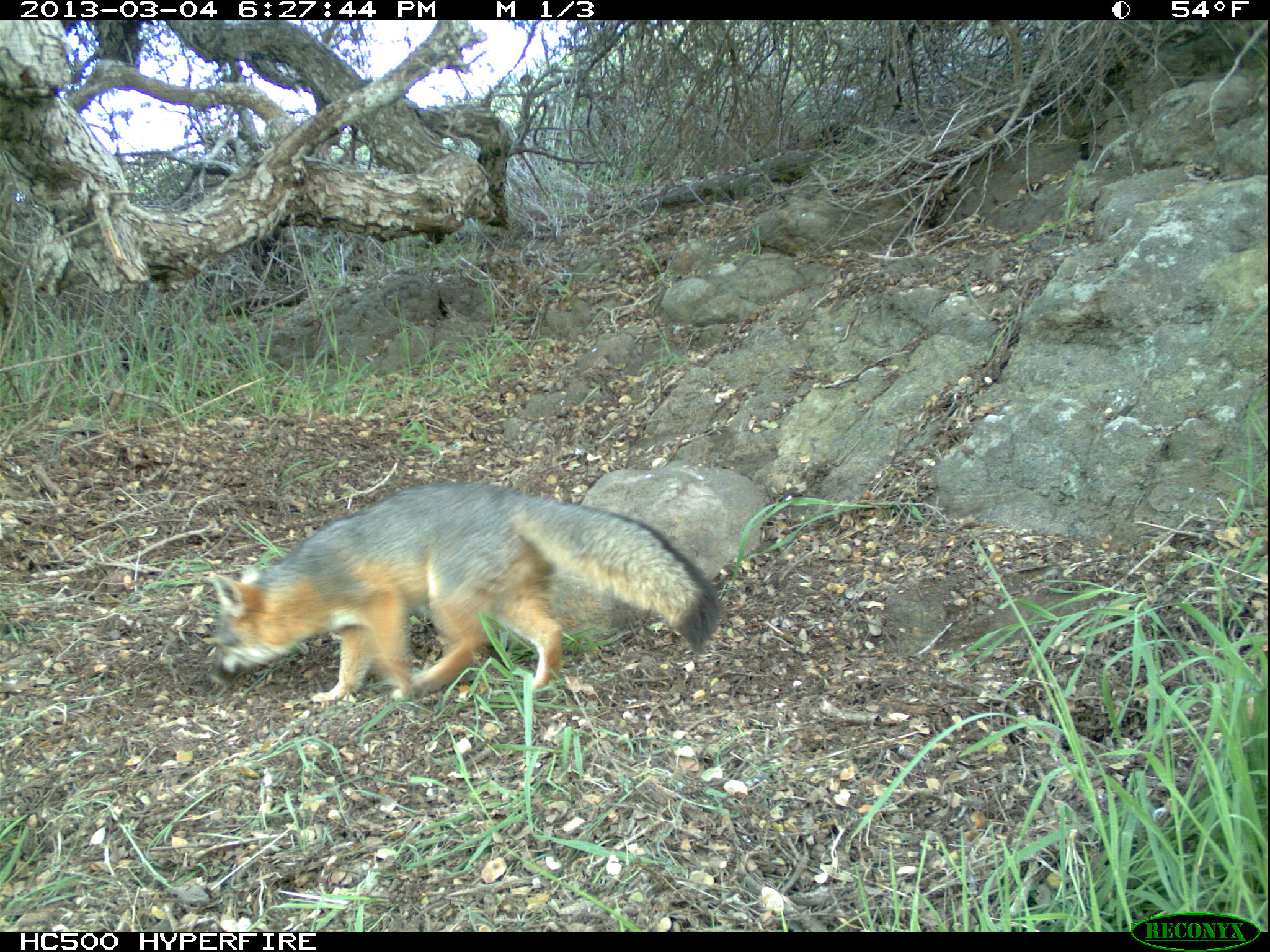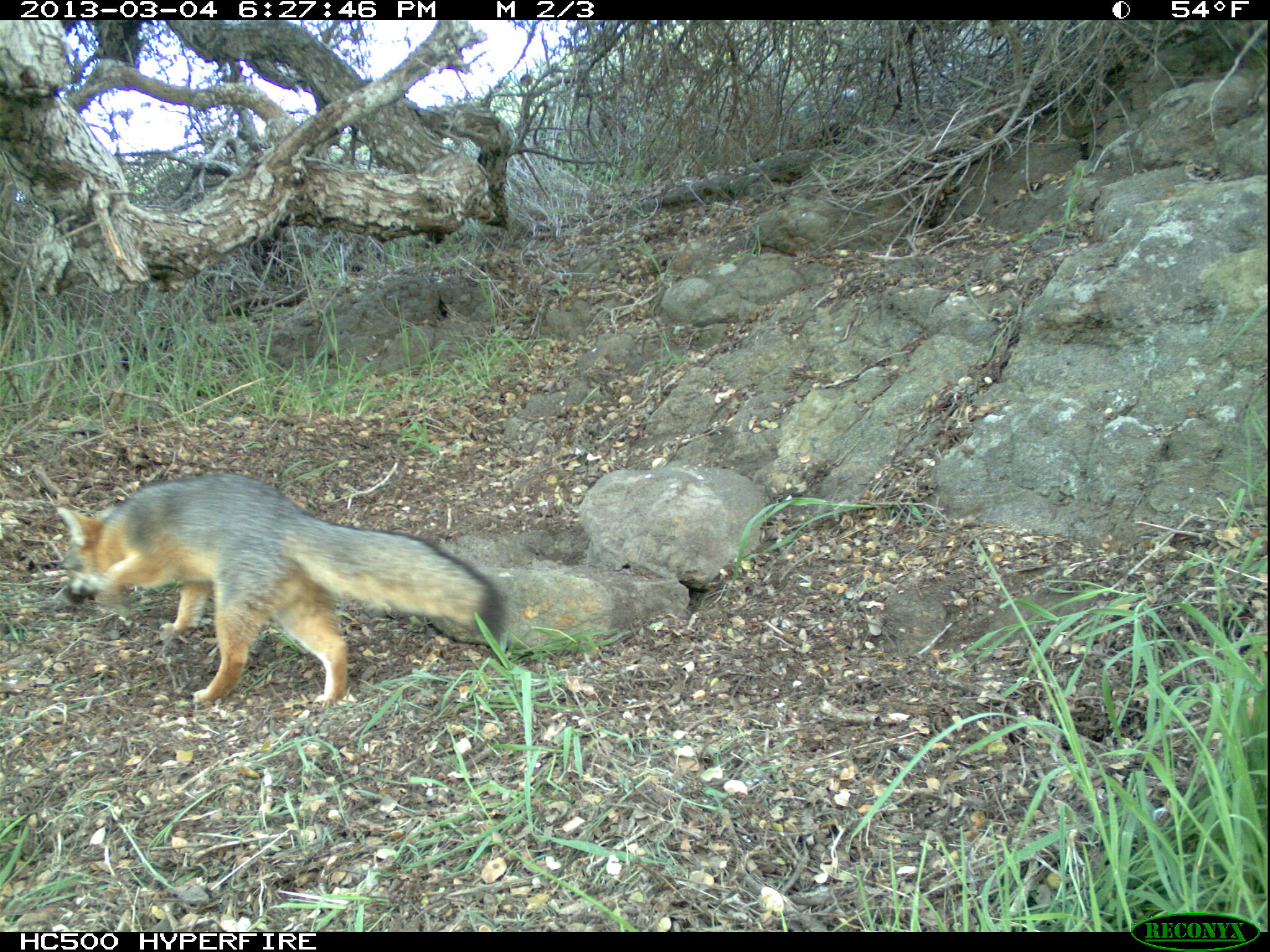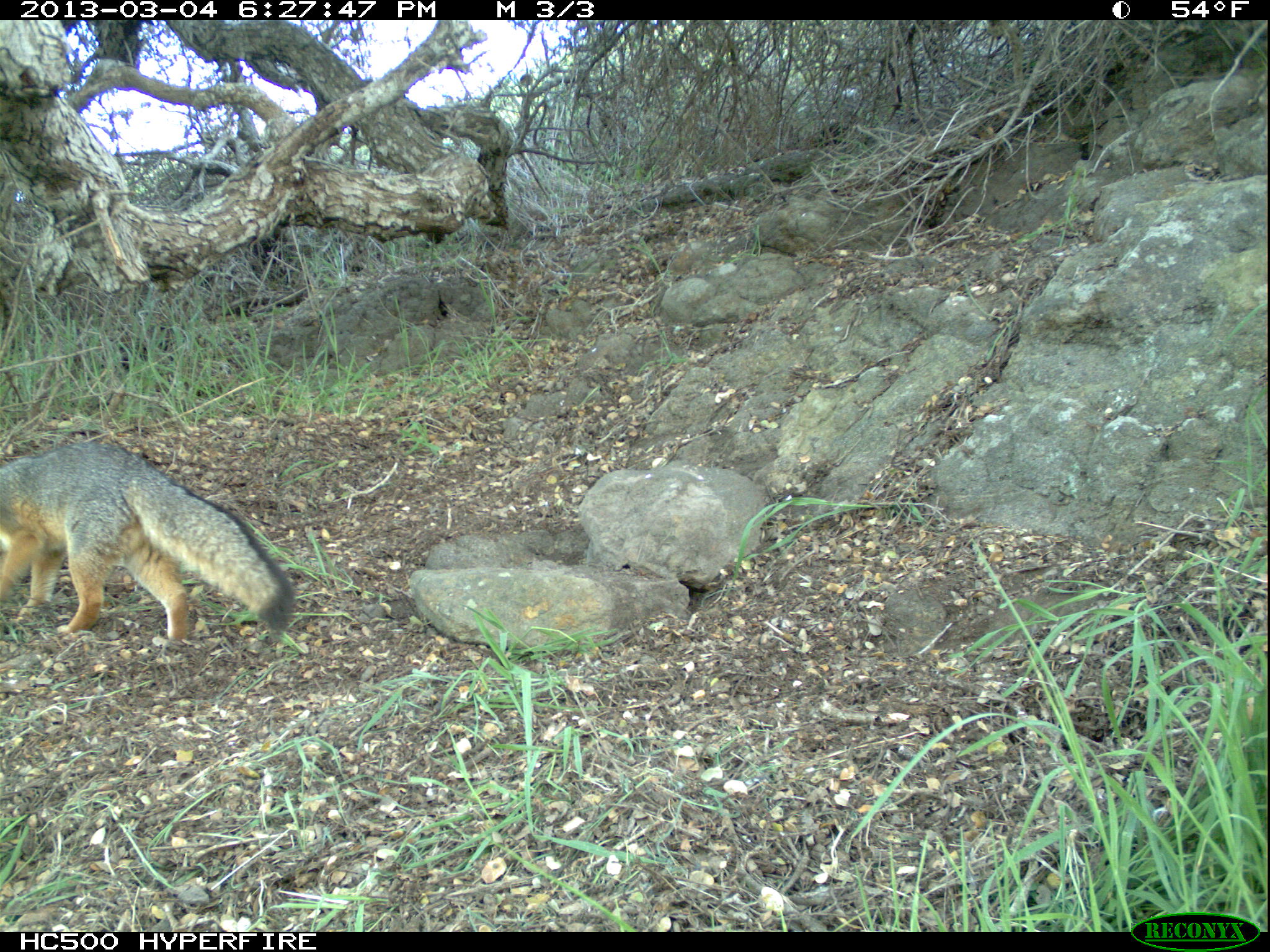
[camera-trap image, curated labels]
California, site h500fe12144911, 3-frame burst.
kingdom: Animalia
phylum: Chordata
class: Mammalia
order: Carnivora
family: Canidae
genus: Urocyon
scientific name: Urocyon littoralis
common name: island fox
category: fox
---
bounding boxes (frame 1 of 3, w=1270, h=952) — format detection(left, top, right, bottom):
fox: detection(203, 480, 720, 702)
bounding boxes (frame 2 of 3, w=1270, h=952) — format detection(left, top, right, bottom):
fox: detection(56, 474, 505, 706)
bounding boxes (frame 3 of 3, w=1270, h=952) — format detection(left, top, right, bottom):
fox: detection(0, 442, 295, 640)